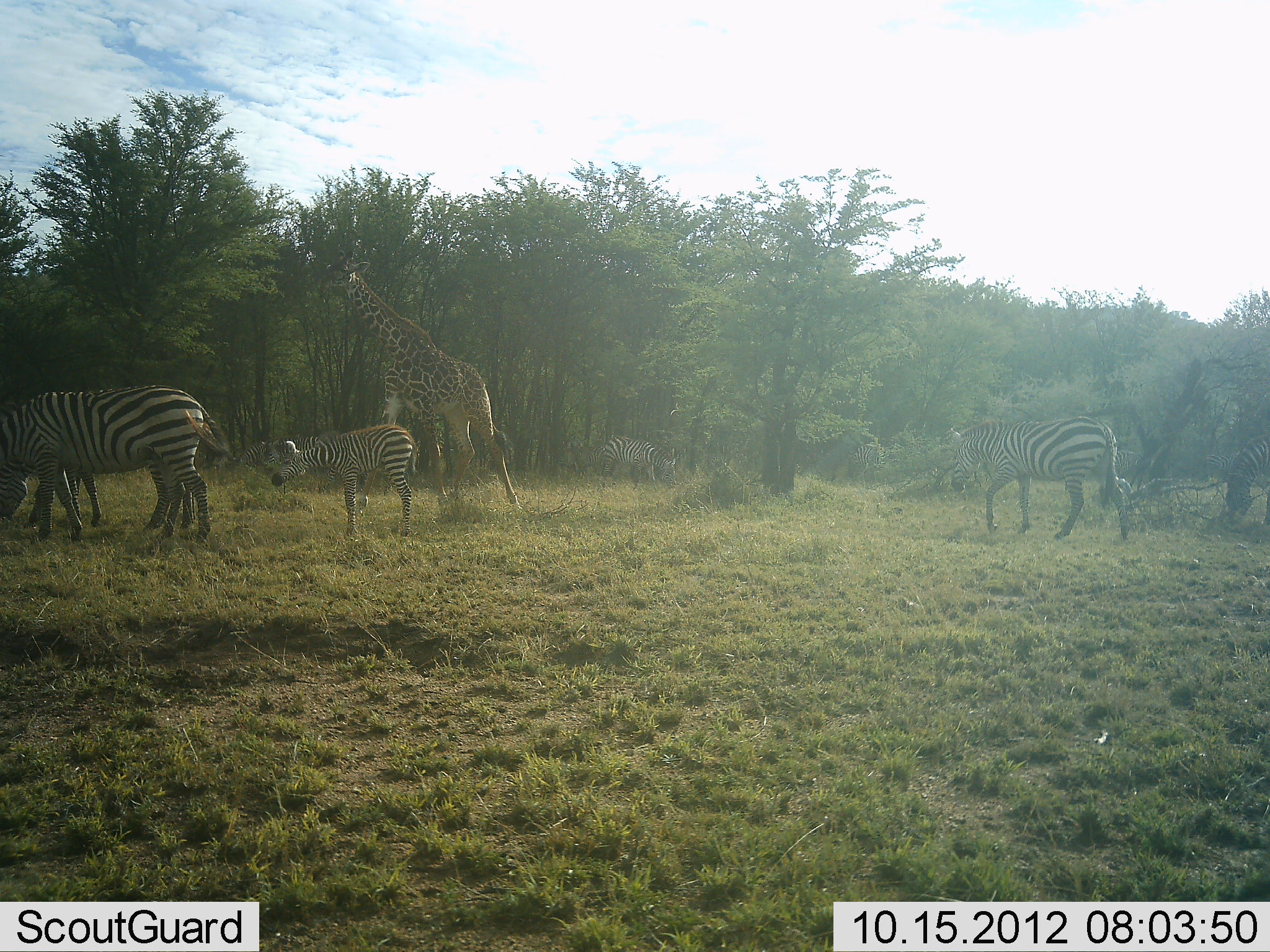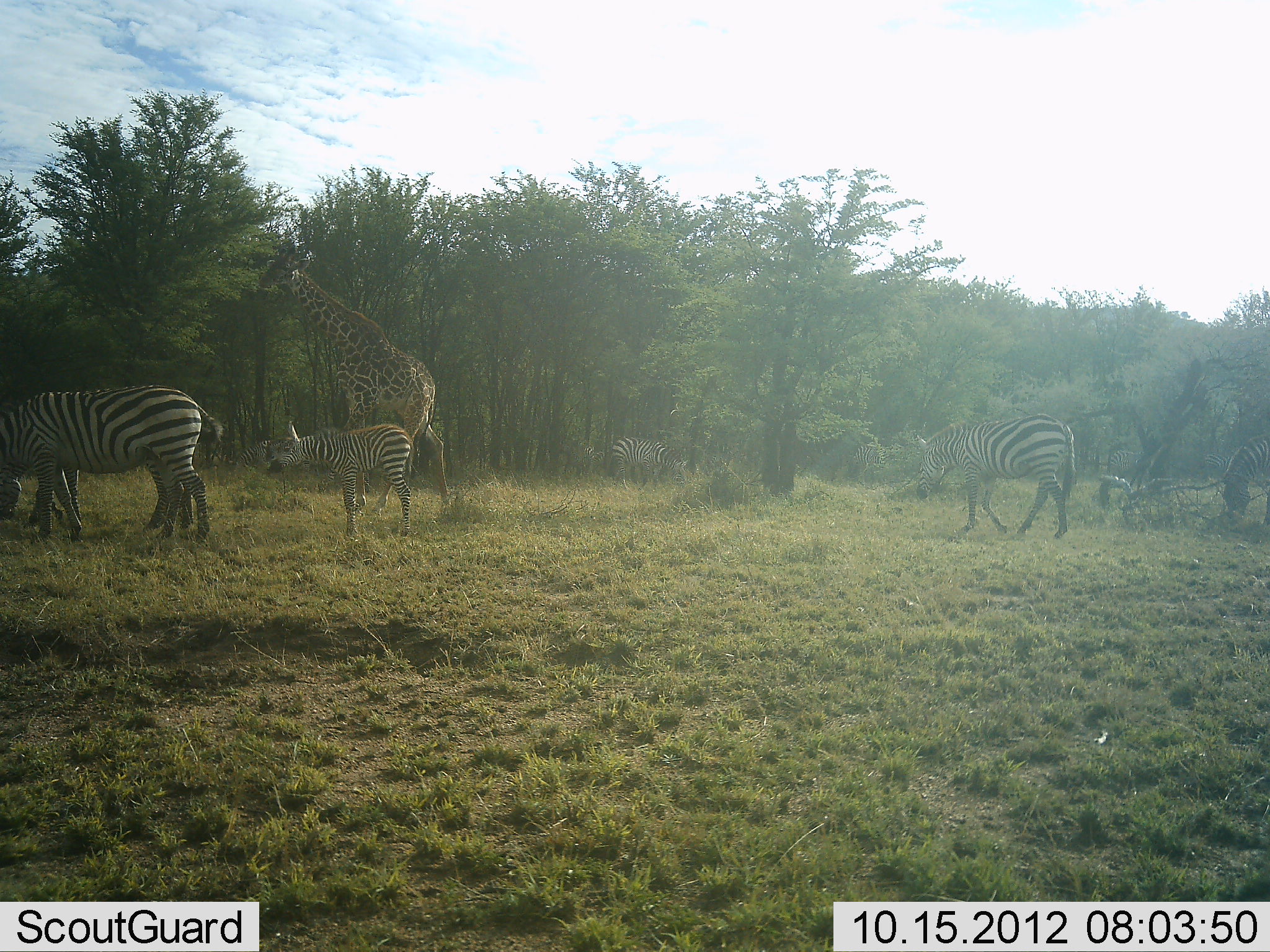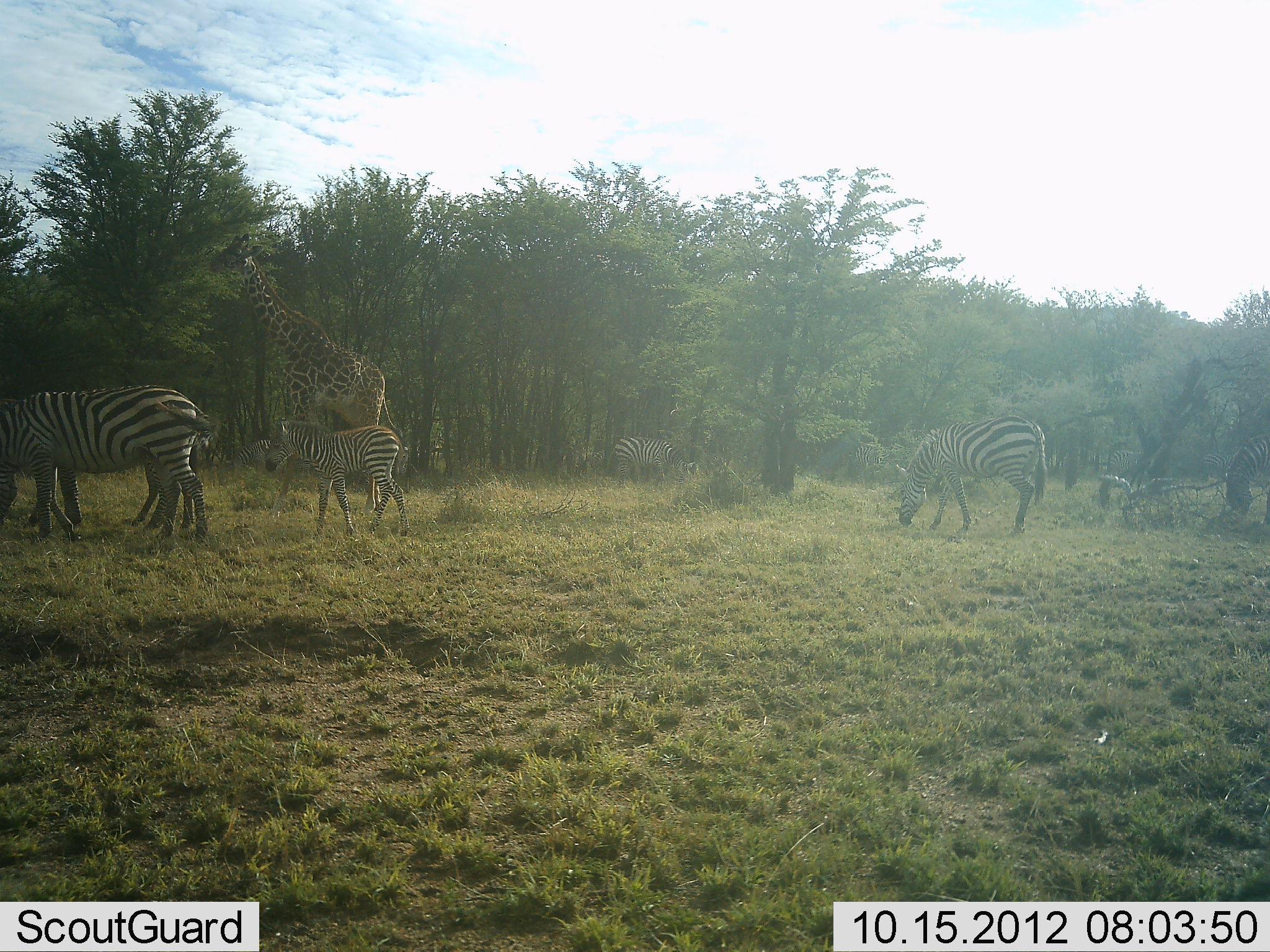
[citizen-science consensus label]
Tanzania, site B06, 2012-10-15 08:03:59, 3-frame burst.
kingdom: Animalia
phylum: Chordata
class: Mammalia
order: Artiodactyla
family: Giraffidae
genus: Giraffa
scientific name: Giraffa camelopardalis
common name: giraffe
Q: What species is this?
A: Giraffe (Giraffa camelopardalis).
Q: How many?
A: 1.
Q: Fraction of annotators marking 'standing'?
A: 10%.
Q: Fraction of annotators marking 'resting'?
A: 0%.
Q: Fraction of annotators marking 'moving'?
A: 70%.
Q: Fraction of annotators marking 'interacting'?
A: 0%.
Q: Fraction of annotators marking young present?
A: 0%.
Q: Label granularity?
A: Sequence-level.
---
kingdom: Animalia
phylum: Chordata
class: Mammalia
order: Perissodactyla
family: Equidae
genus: Equus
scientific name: Equus quagga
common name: plains zebra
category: zebra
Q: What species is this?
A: Zebra (plains zebra) (Equus quagga).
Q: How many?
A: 6.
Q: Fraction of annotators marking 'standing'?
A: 30%.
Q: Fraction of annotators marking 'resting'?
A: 0%.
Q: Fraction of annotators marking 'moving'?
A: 60%.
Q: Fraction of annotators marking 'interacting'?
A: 0%.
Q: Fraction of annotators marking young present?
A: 80%.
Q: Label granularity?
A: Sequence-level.